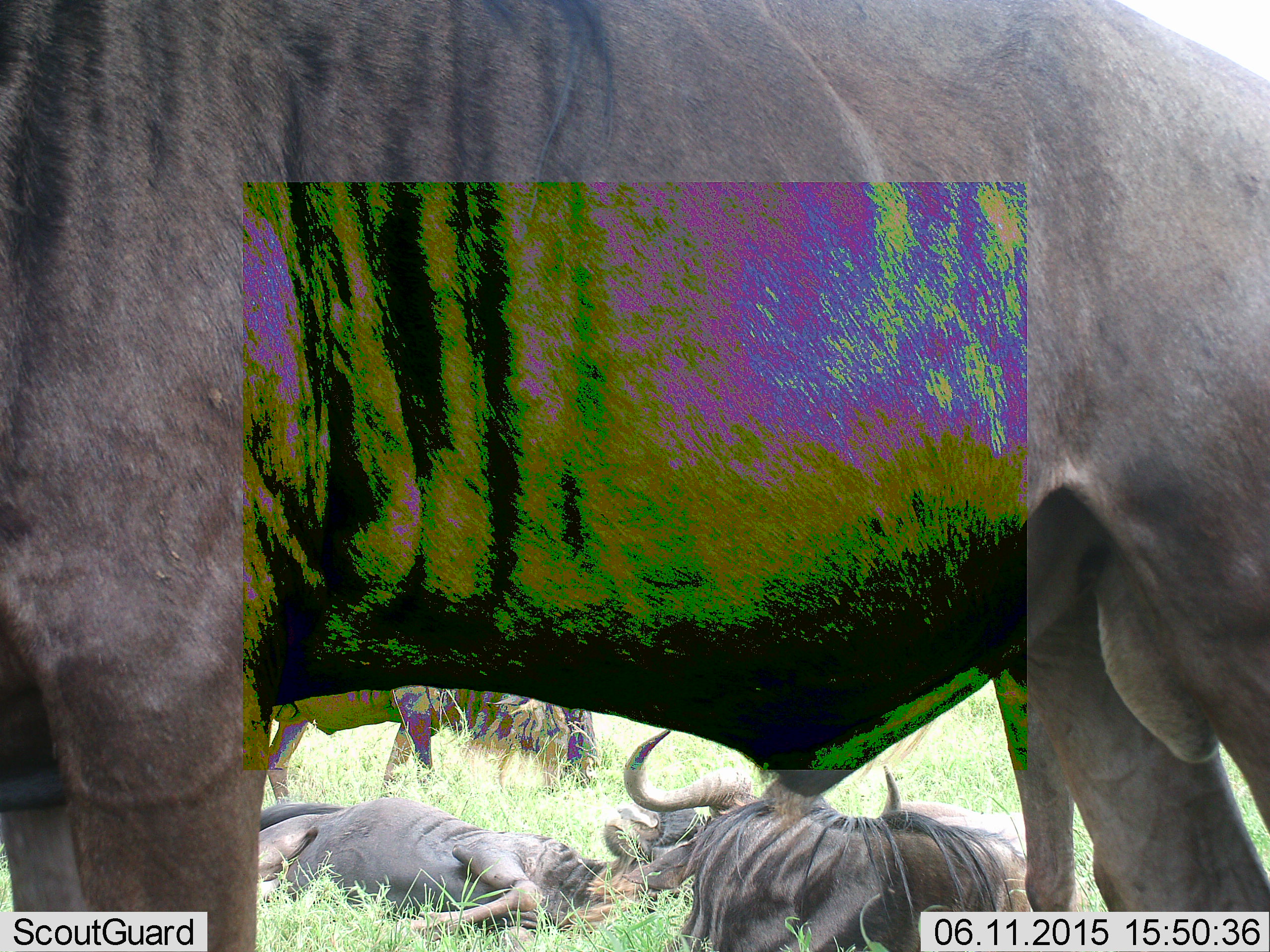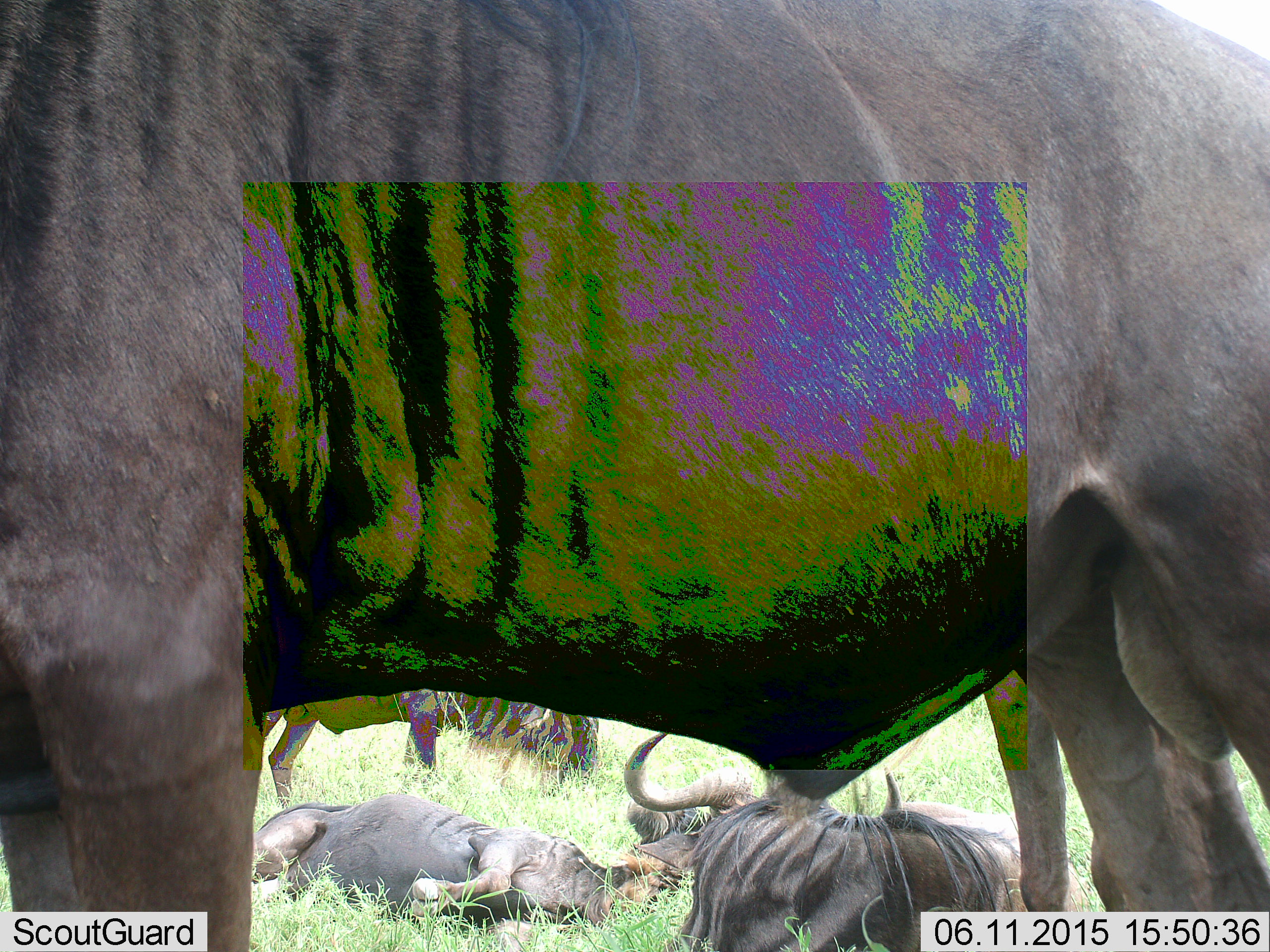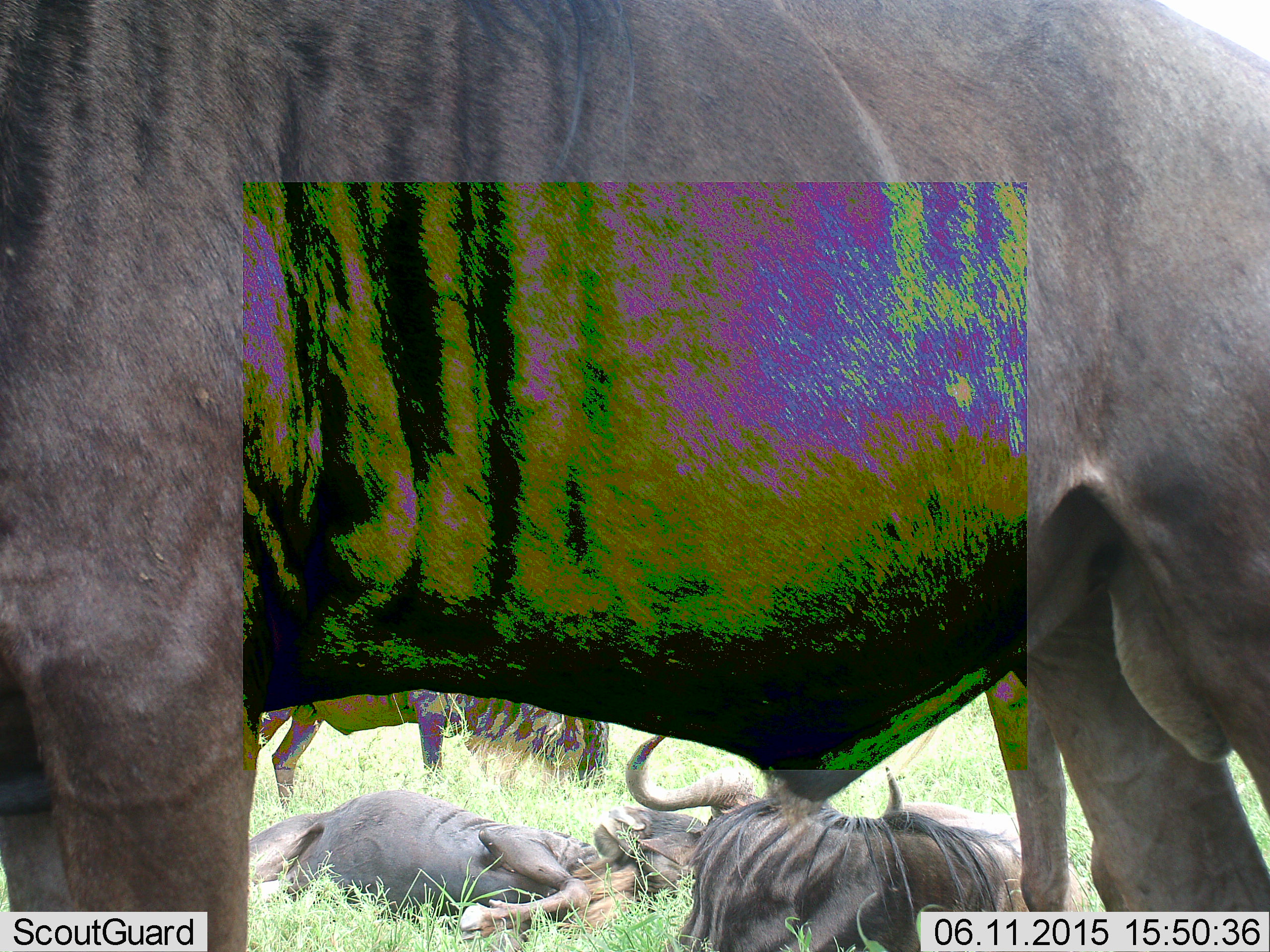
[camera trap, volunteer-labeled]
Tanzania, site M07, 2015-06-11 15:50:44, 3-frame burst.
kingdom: Animalia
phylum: Chordata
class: Mammalia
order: Artiodactyla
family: Bovidae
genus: Connochaetes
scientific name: Connochaetes taurinus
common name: blue wildebeest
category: wildebeest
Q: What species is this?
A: Wildebeest (blue wildebeest) (Connochaetes taurinus).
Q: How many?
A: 5.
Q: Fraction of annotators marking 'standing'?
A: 90%.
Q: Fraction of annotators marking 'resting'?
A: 100%.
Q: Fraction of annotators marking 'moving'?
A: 20%.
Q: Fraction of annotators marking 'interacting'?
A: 10%.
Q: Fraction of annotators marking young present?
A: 20%.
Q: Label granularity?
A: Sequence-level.